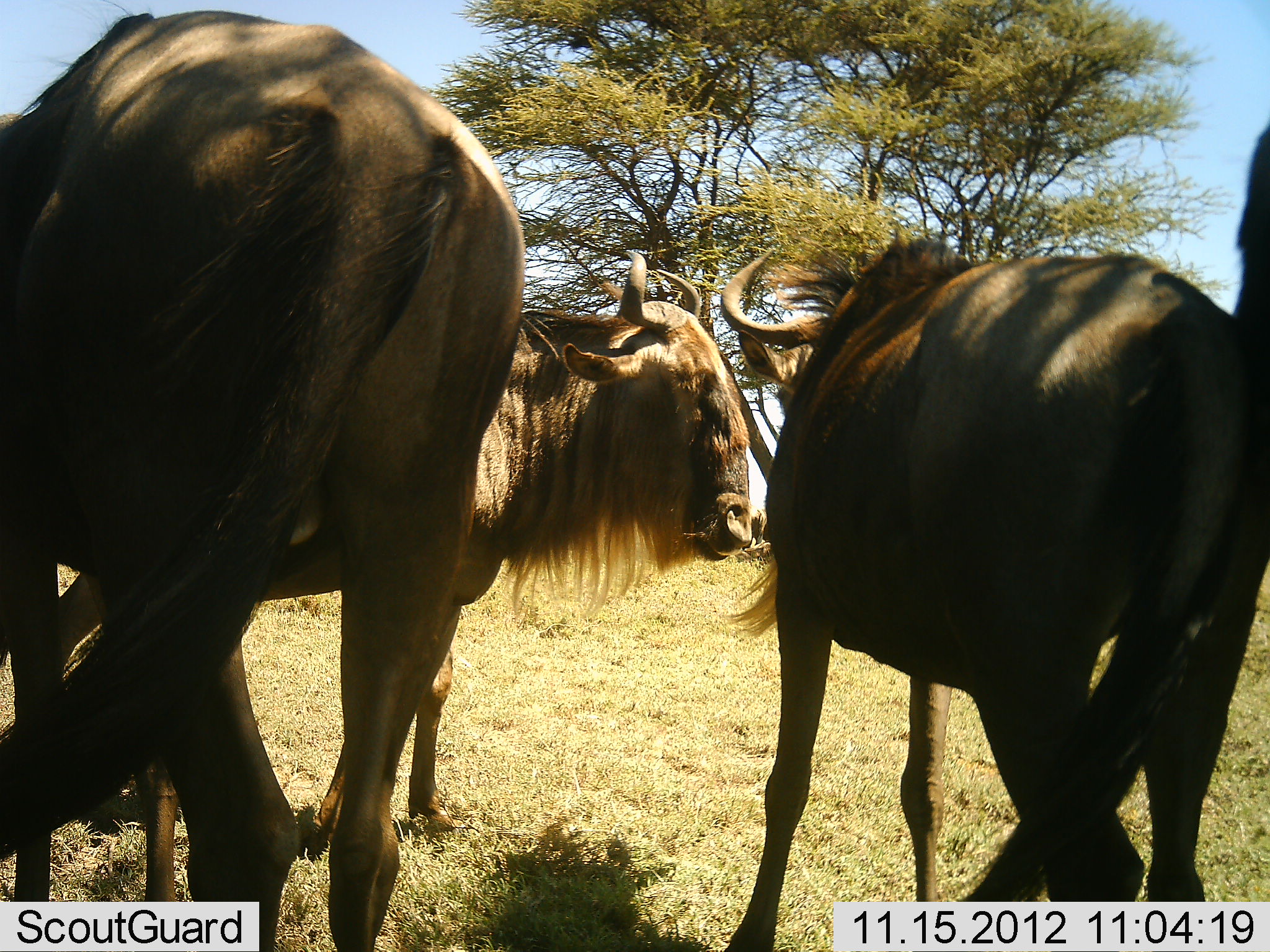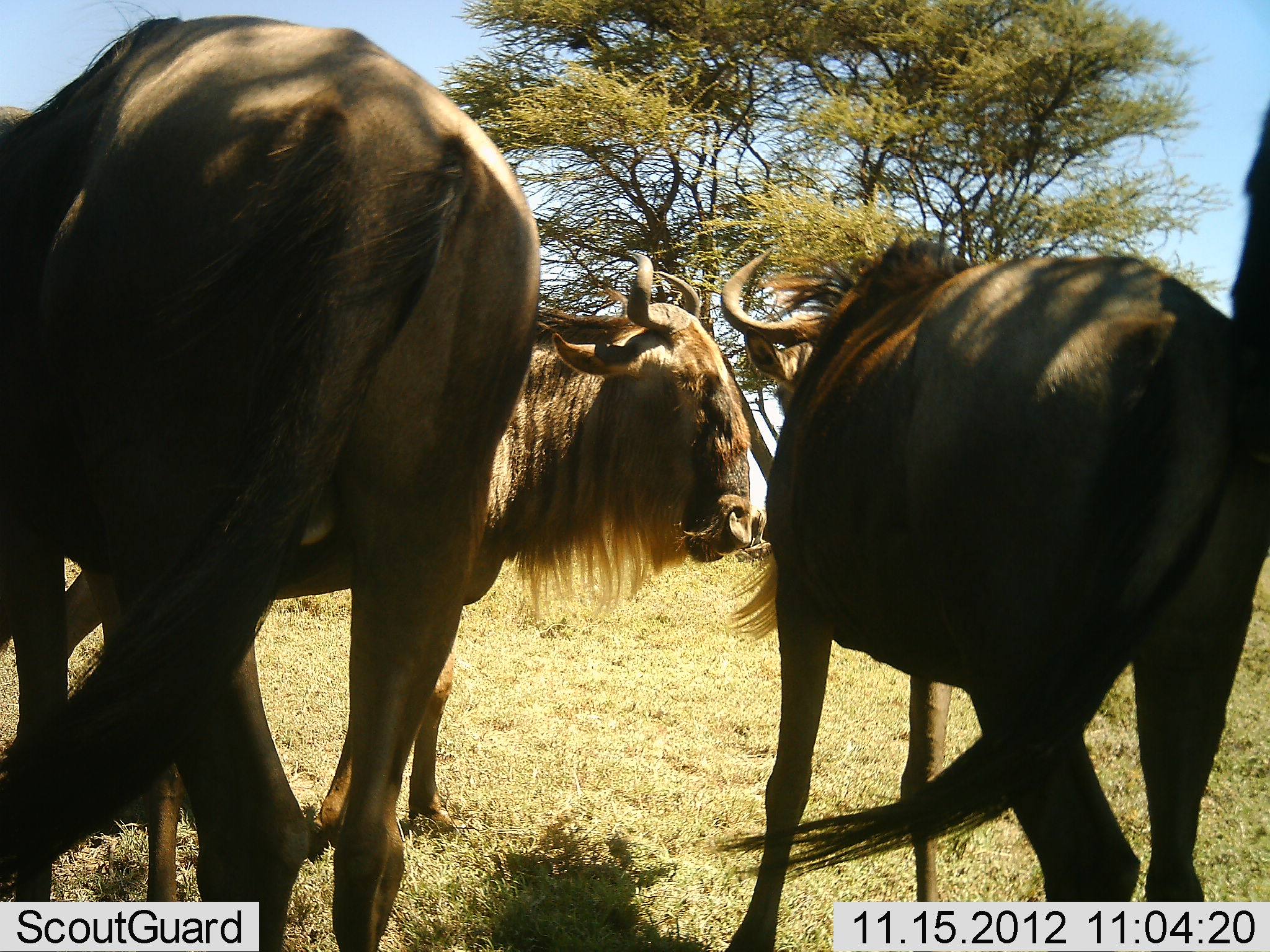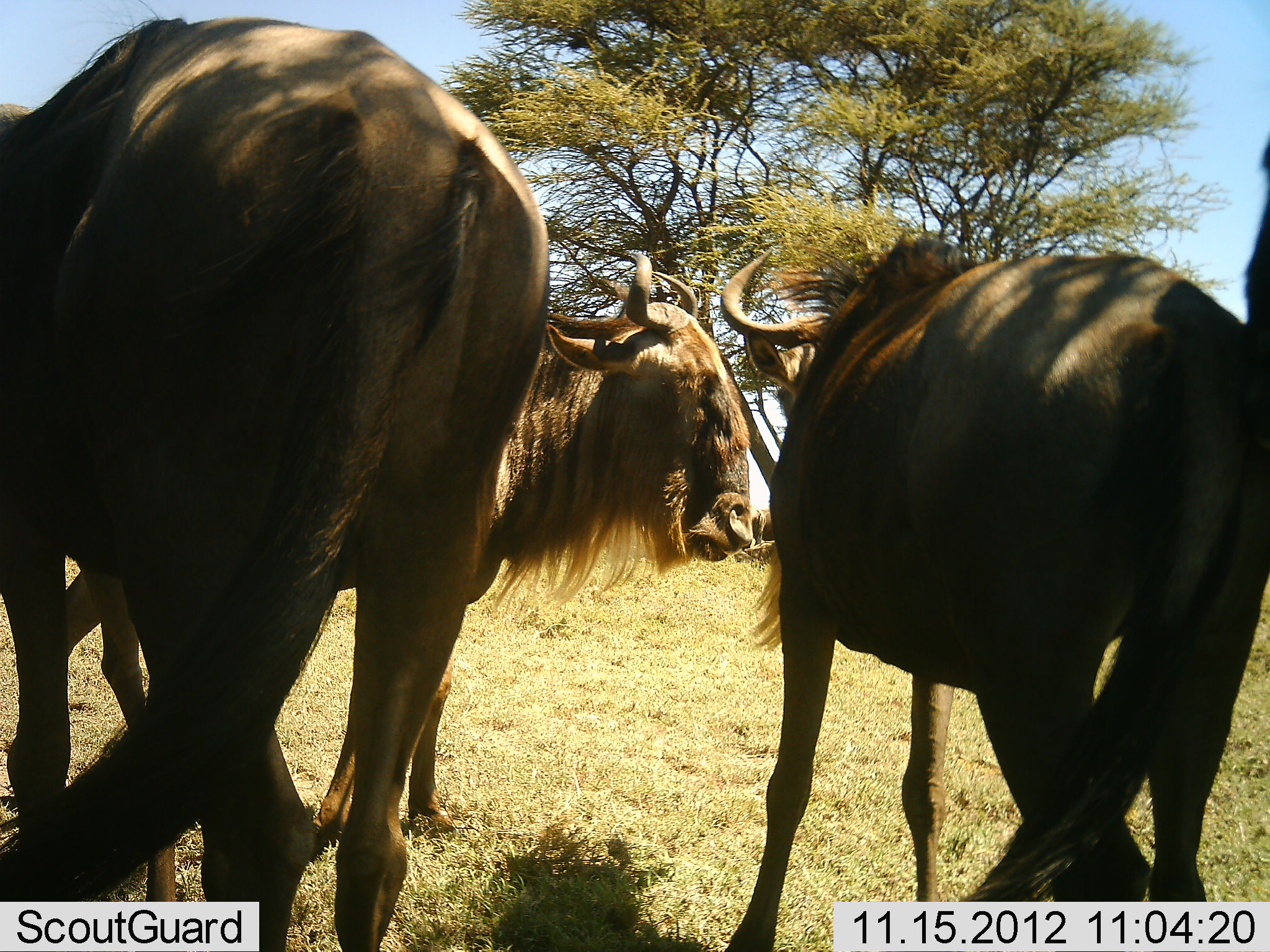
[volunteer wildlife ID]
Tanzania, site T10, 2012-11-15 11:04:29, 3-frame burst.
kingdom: Animalia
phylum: Chordata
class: Mammalia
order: Artiodactyla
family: Bovidae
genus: Connochaetes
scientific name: Connochaetes taurinus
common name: blue wildebeest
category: wildebeest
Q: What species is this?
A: Wildebeest (blue wildebeest) (Connochaetes taurinus).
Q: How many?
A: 4.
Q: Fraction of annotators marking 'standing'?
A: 100%.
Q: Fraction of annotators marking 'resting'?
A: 0%.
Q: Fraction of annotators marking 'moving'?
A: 0%.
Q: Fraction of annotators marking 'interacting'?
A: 0%.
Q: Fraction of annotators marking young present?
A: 0%.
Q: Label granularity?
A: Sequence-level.